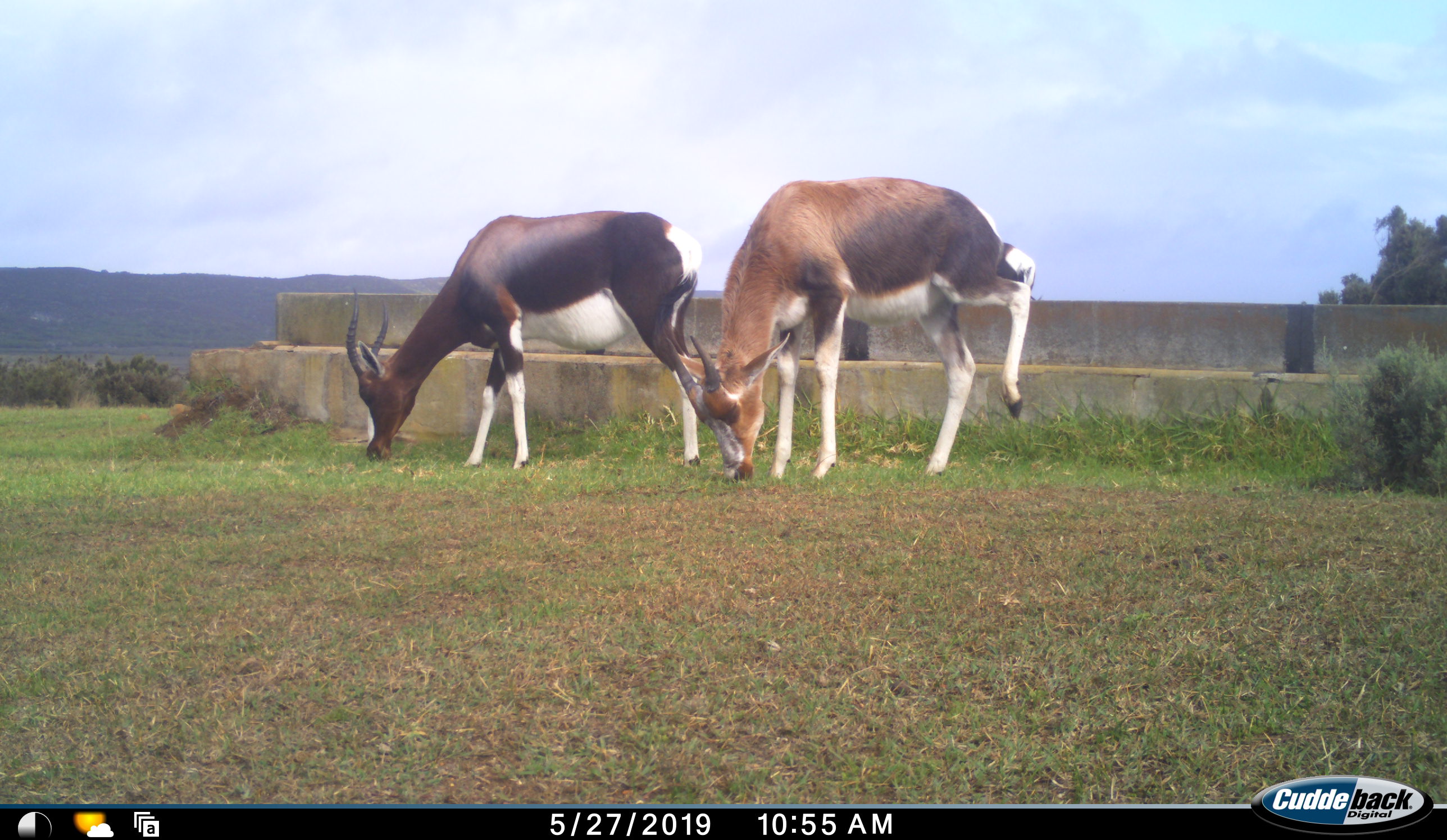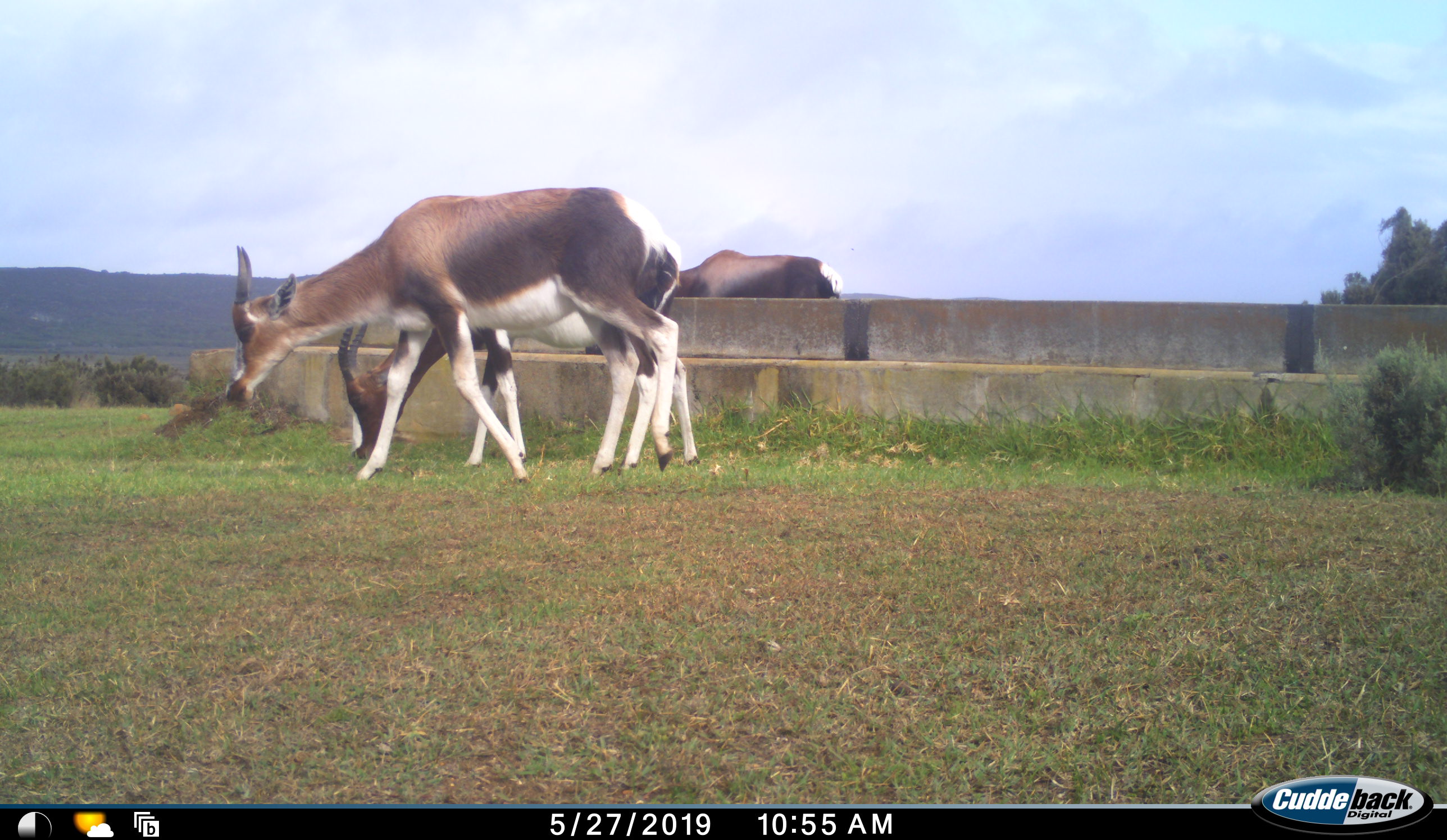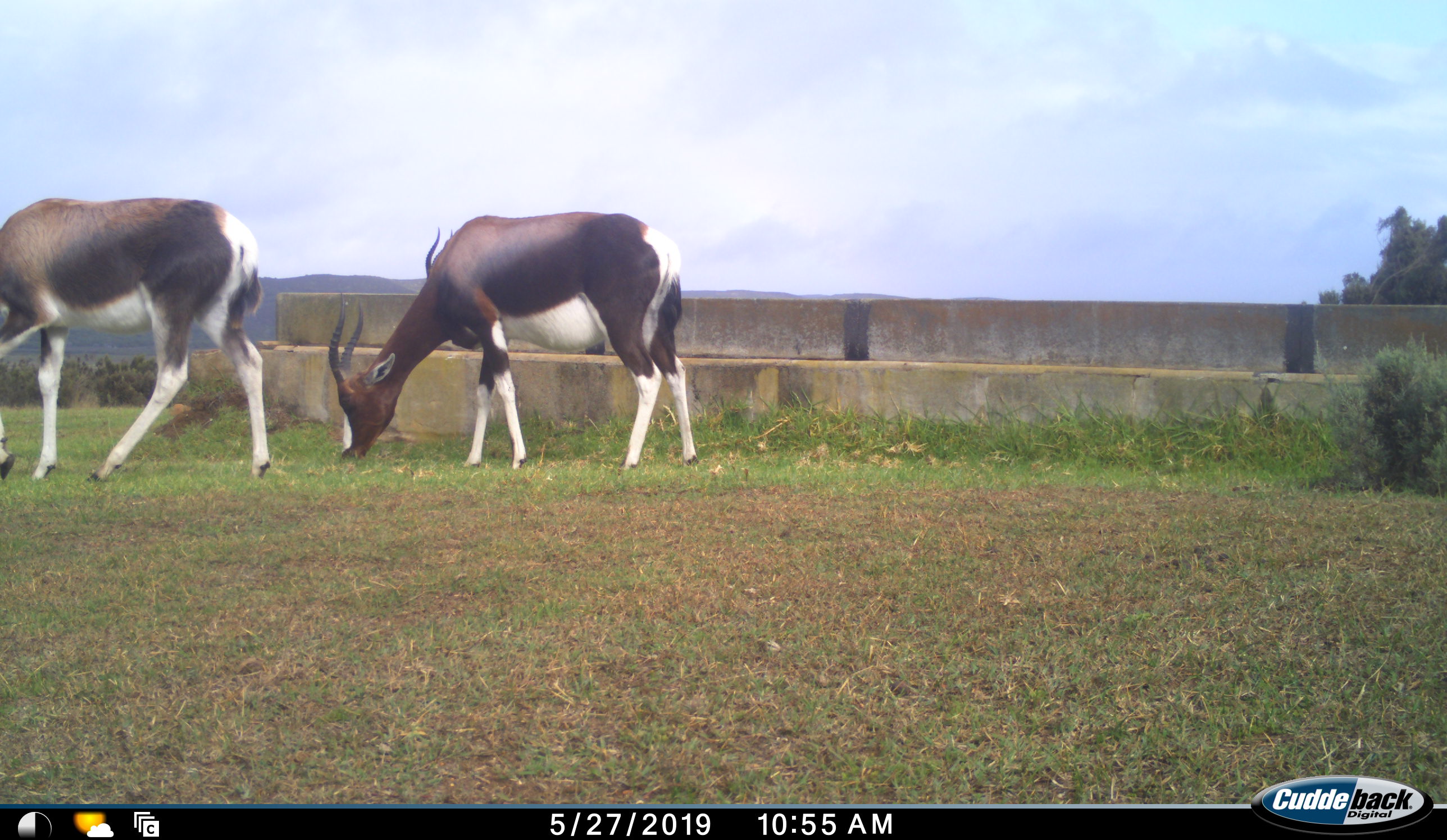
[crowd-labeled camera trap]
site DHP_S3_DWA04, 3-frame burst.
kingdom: Animalia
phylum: Chordata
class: Mammalia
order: Artiodactyla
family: Bovidae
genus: Damaliscus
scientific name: Damaliscus pygargus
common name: bontebok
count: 3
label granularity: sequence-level